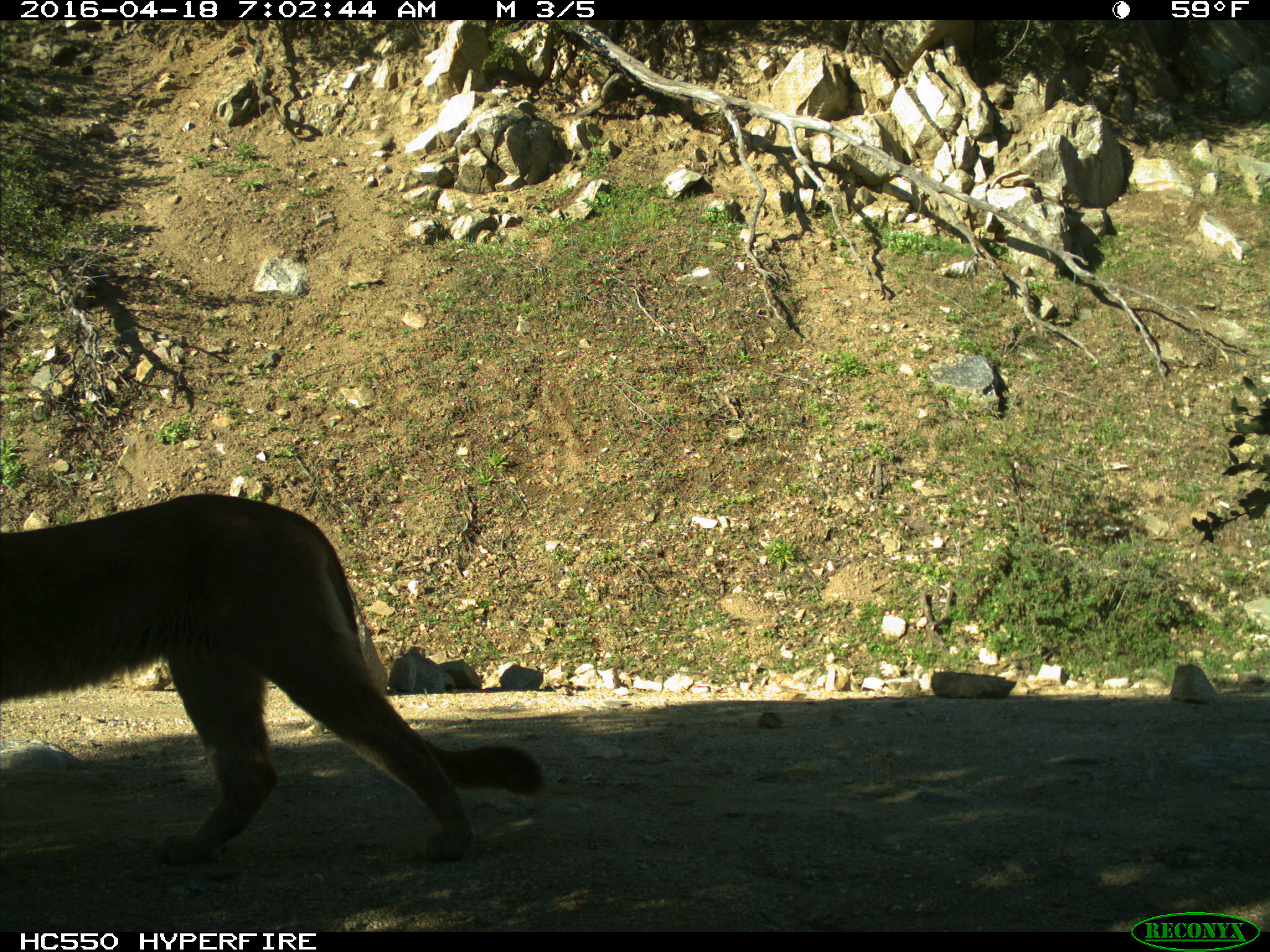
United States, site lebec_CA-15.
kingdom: Animalia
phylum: Chordata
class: Mammalia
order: Carnivora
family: Felidae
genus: Puma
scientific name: Puma concolor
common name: mountain lion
Puma concolor (mountain lion).